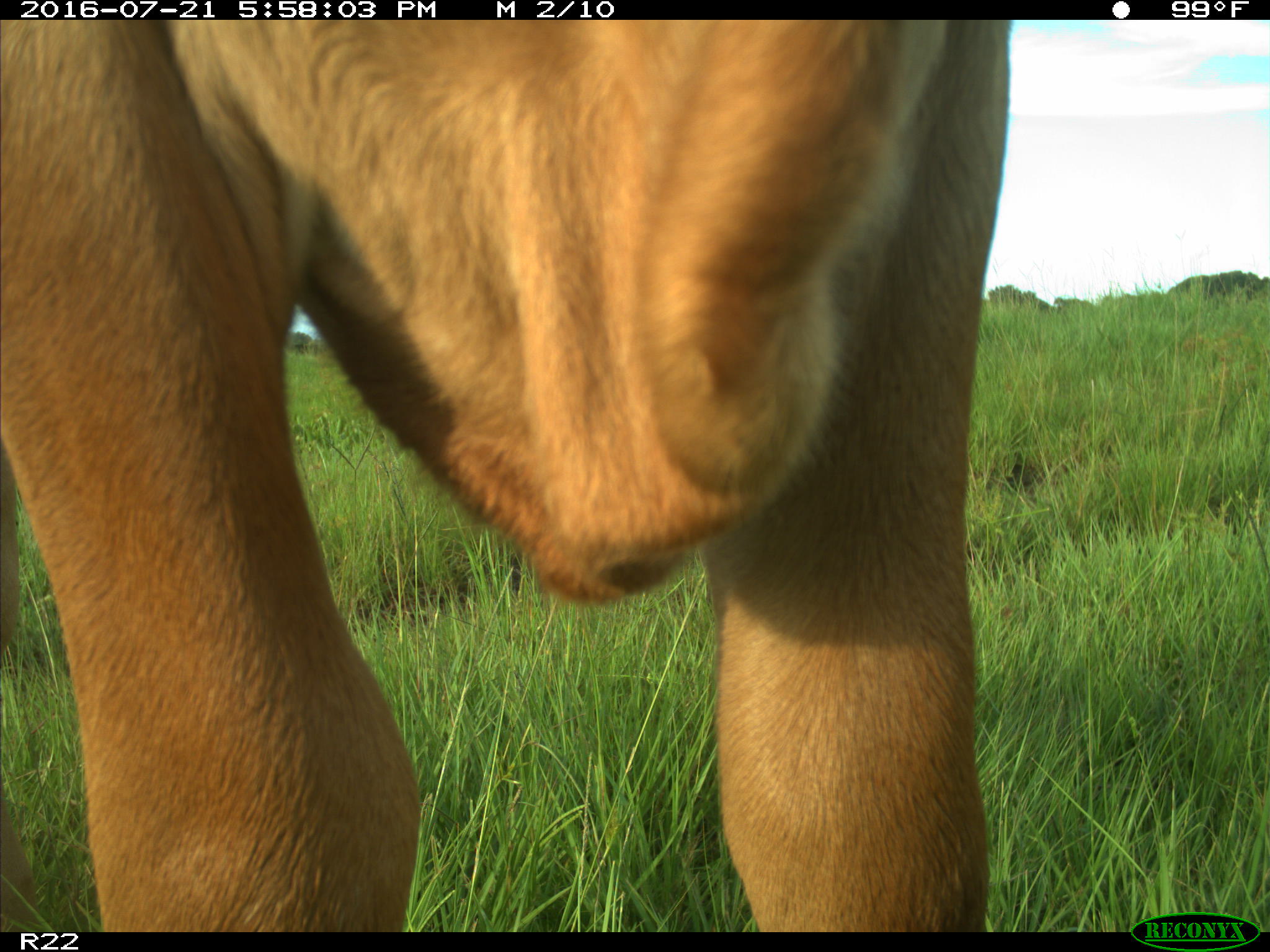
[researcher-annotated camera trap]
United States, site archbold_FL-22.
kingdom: Animalia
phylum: Chordata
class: Mammalia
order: Artiodactyla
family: Bovidae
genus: Bos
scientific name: Bos taurus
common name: domestic cow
Bos taurus (domestic cow).